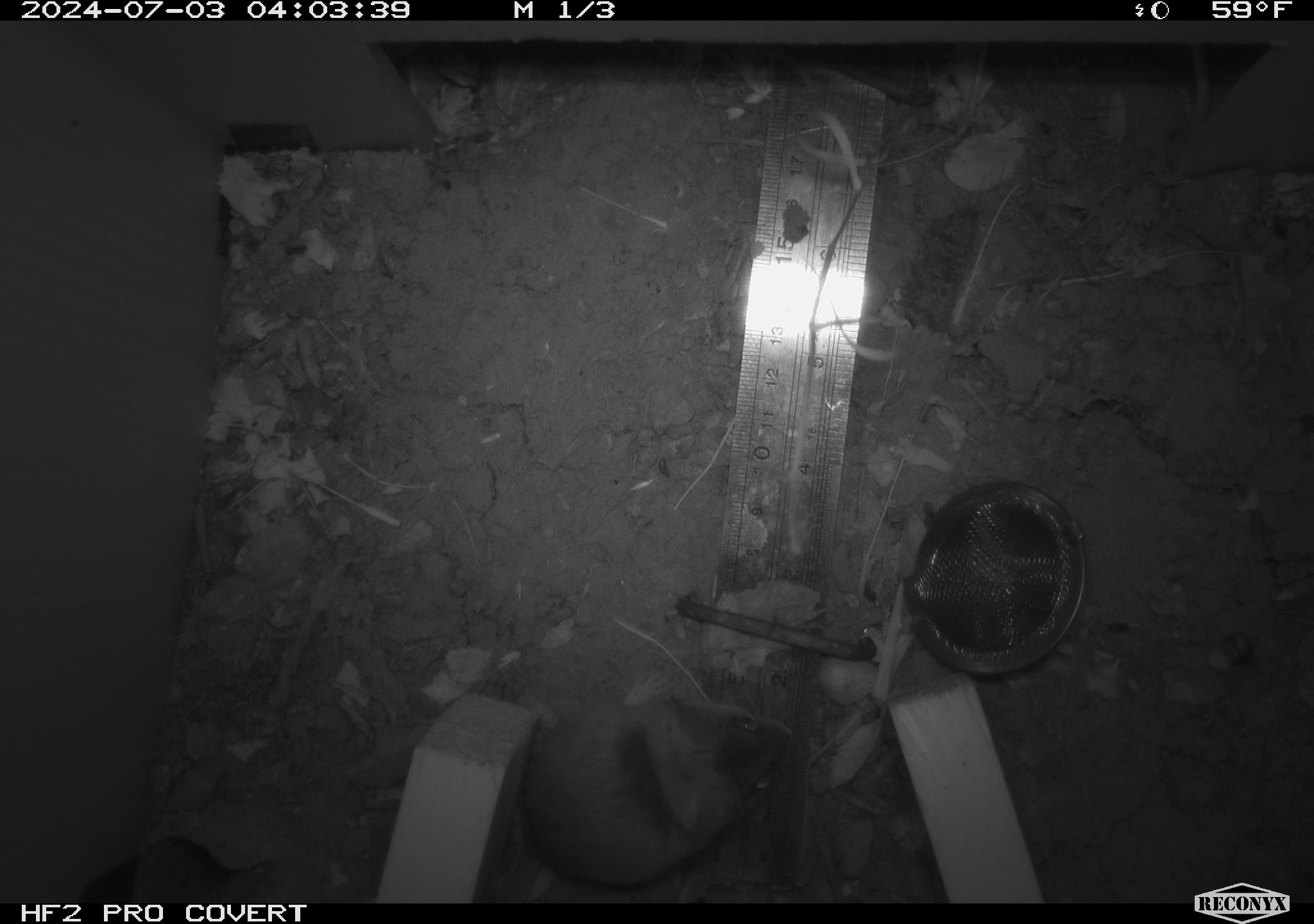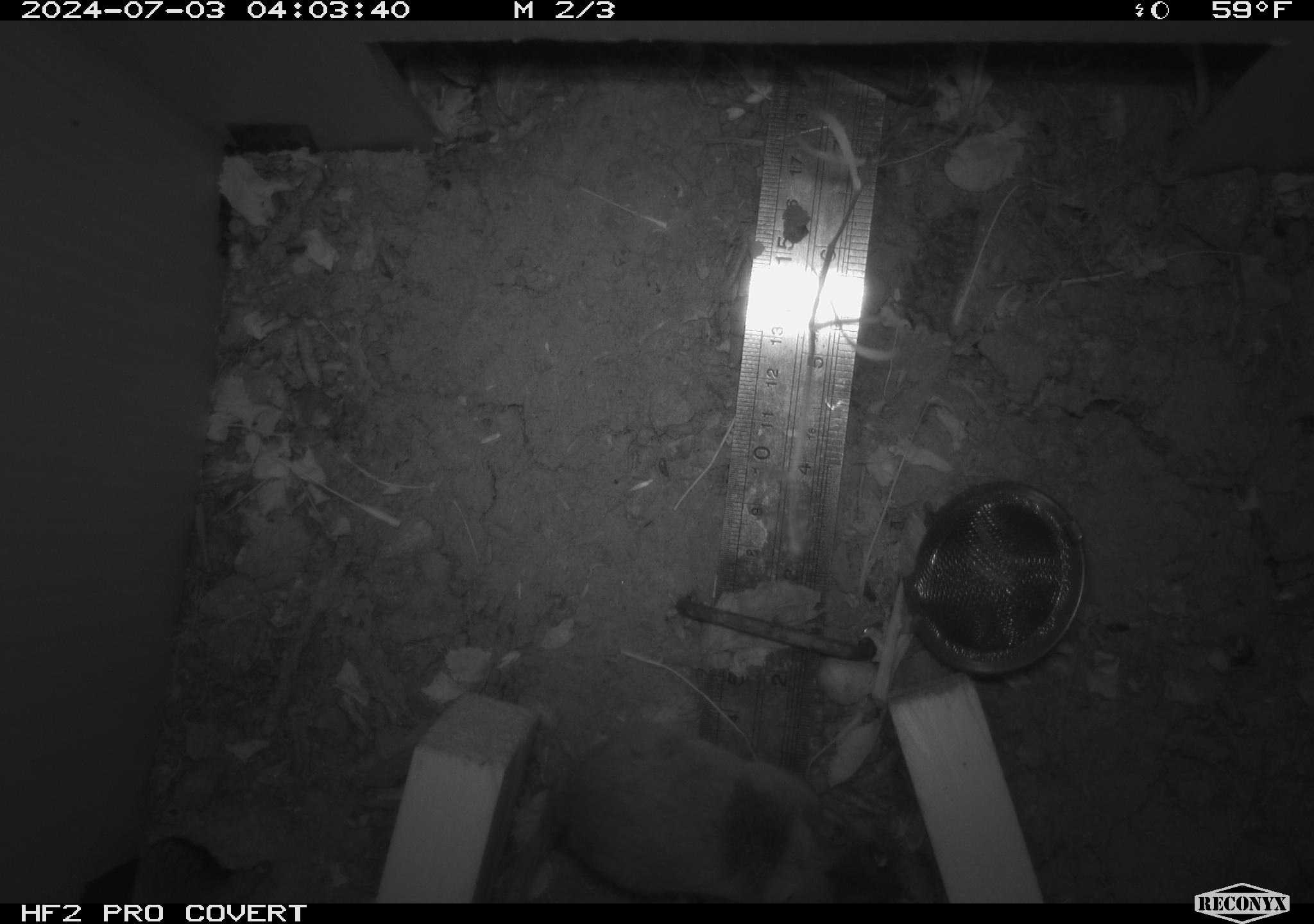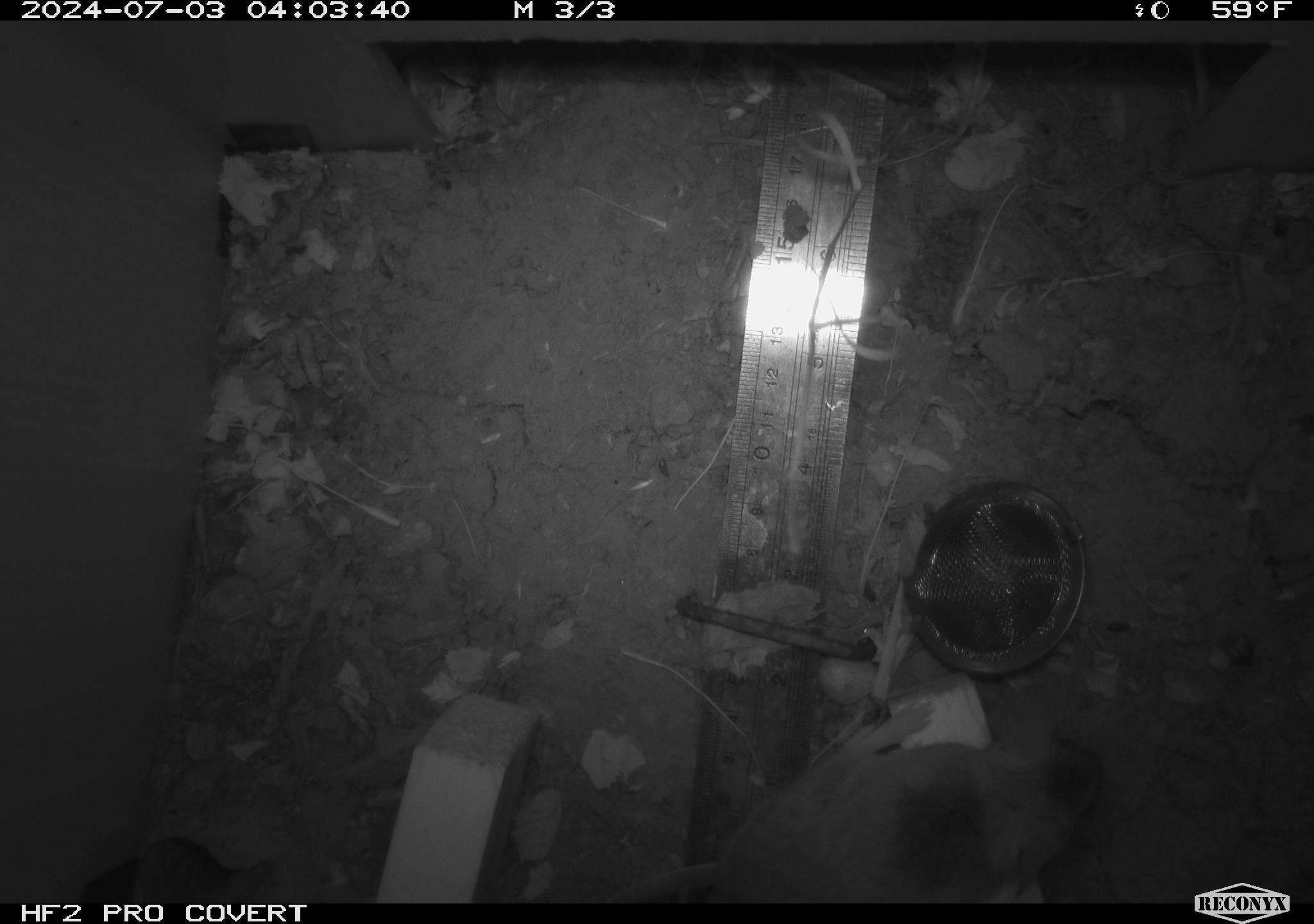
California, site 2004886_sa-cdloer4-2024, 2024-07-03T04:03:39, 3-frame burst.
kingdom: Animalia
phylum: Chordata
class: Mammalia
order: Rodentia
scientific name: Rodentia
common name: rodent